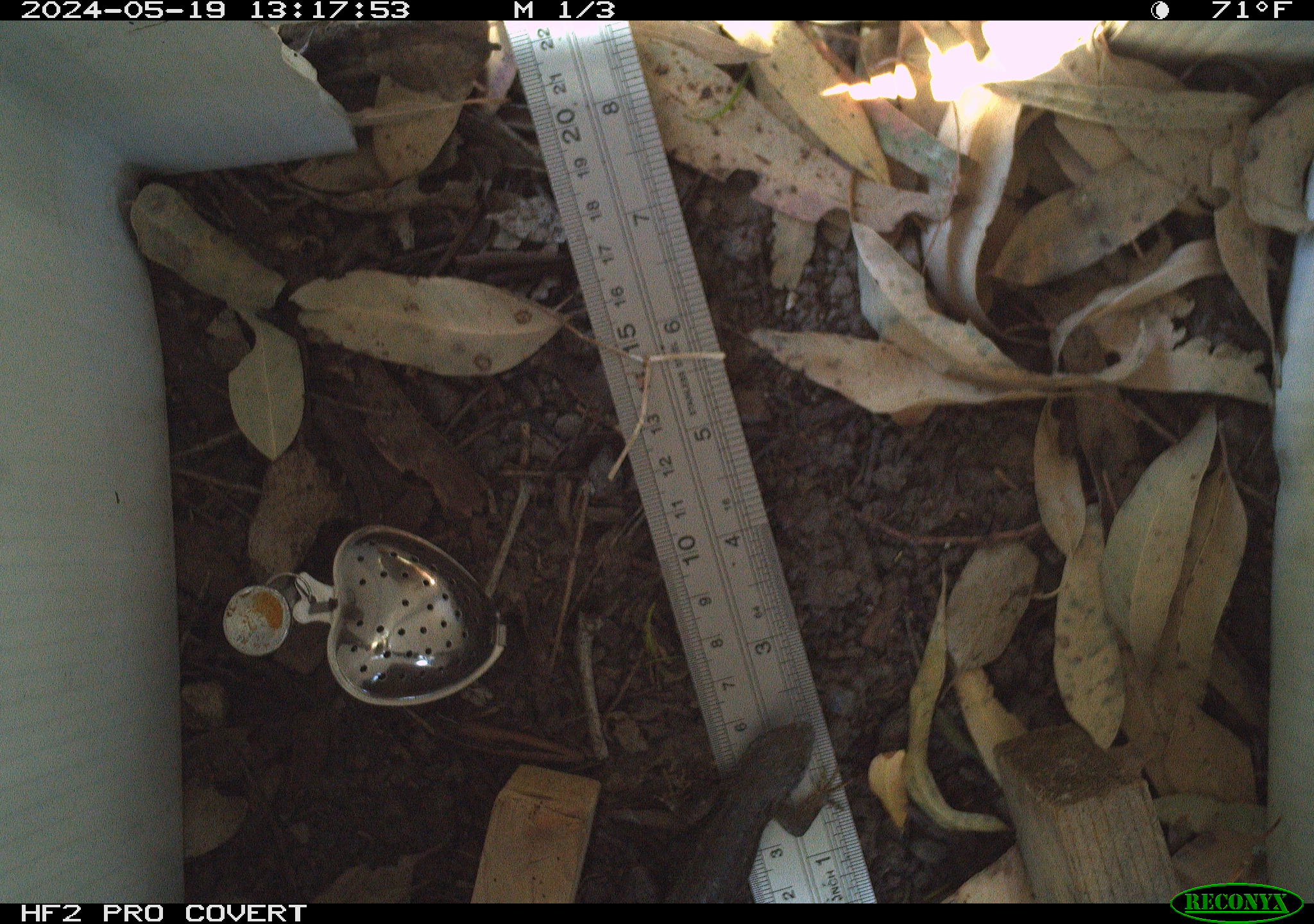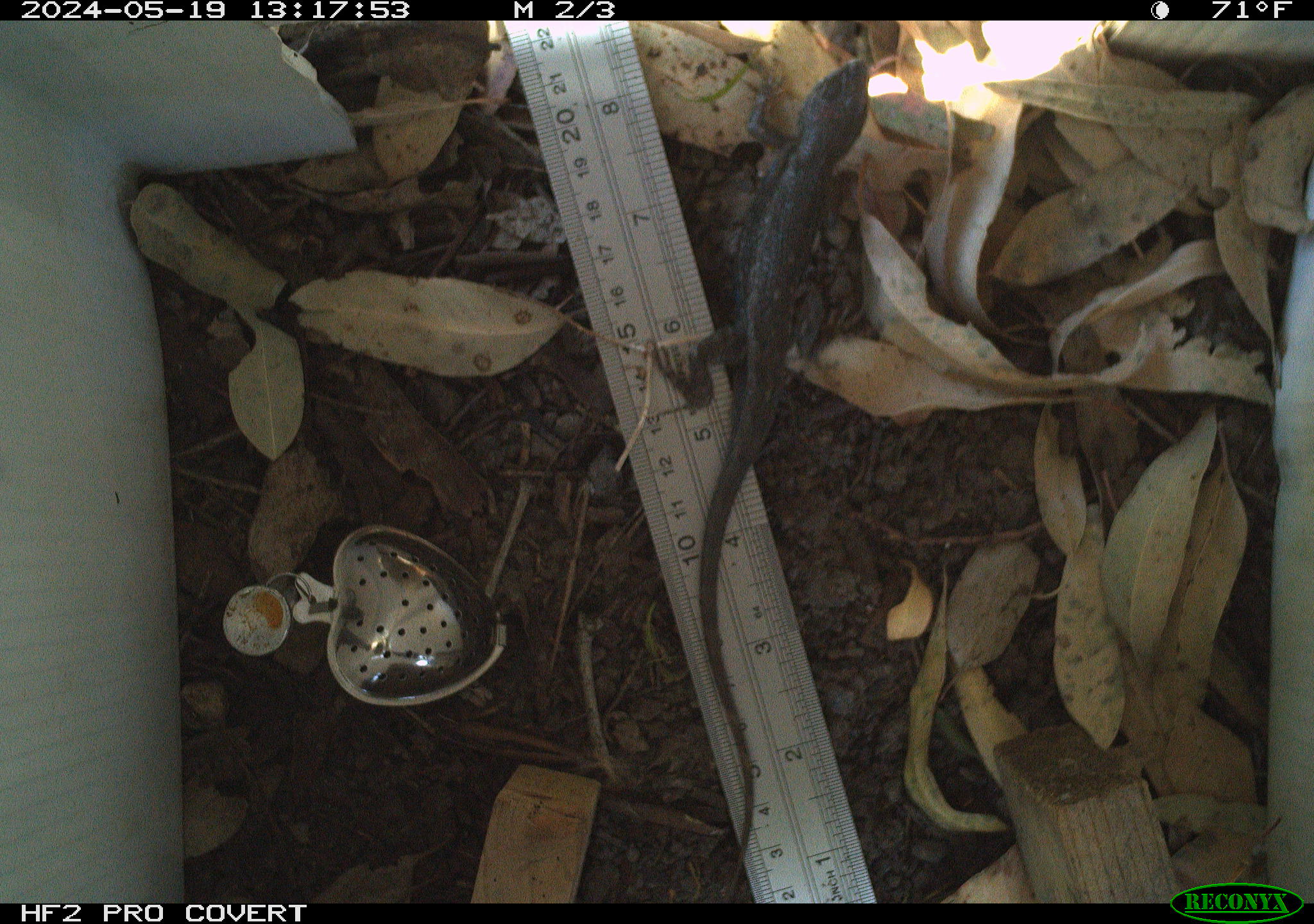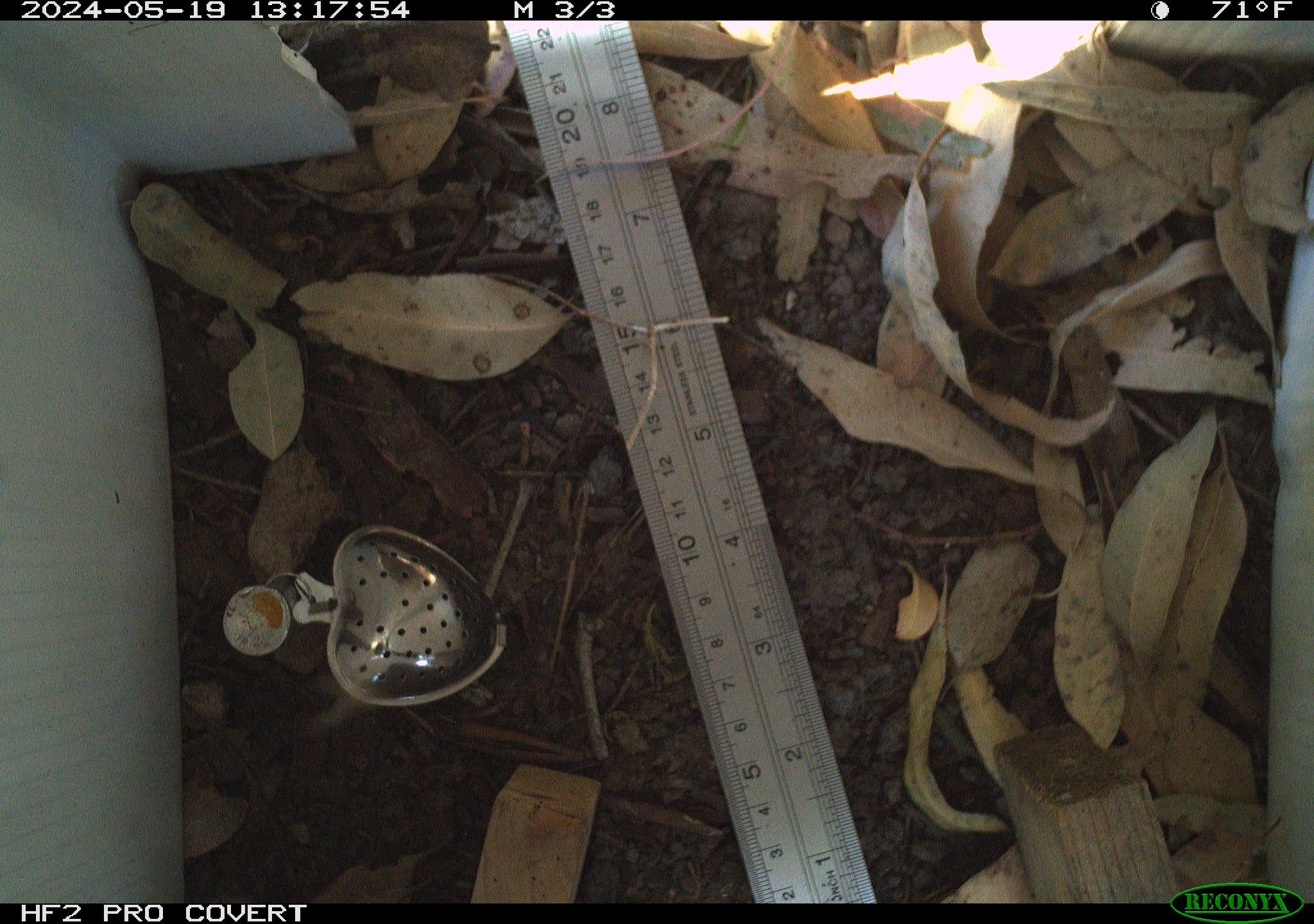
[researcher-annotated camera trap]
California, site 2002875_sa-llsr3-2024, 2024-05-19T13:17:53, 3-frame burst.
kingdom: Animalia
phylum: Chordata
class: Reptilia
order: Squamata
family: Phrynosomatidae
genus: Sceloporus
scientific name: Sceloporus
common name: spiny lizards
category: sceloporus species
Sceloporus species (spiny lizards) (Sceloporus).